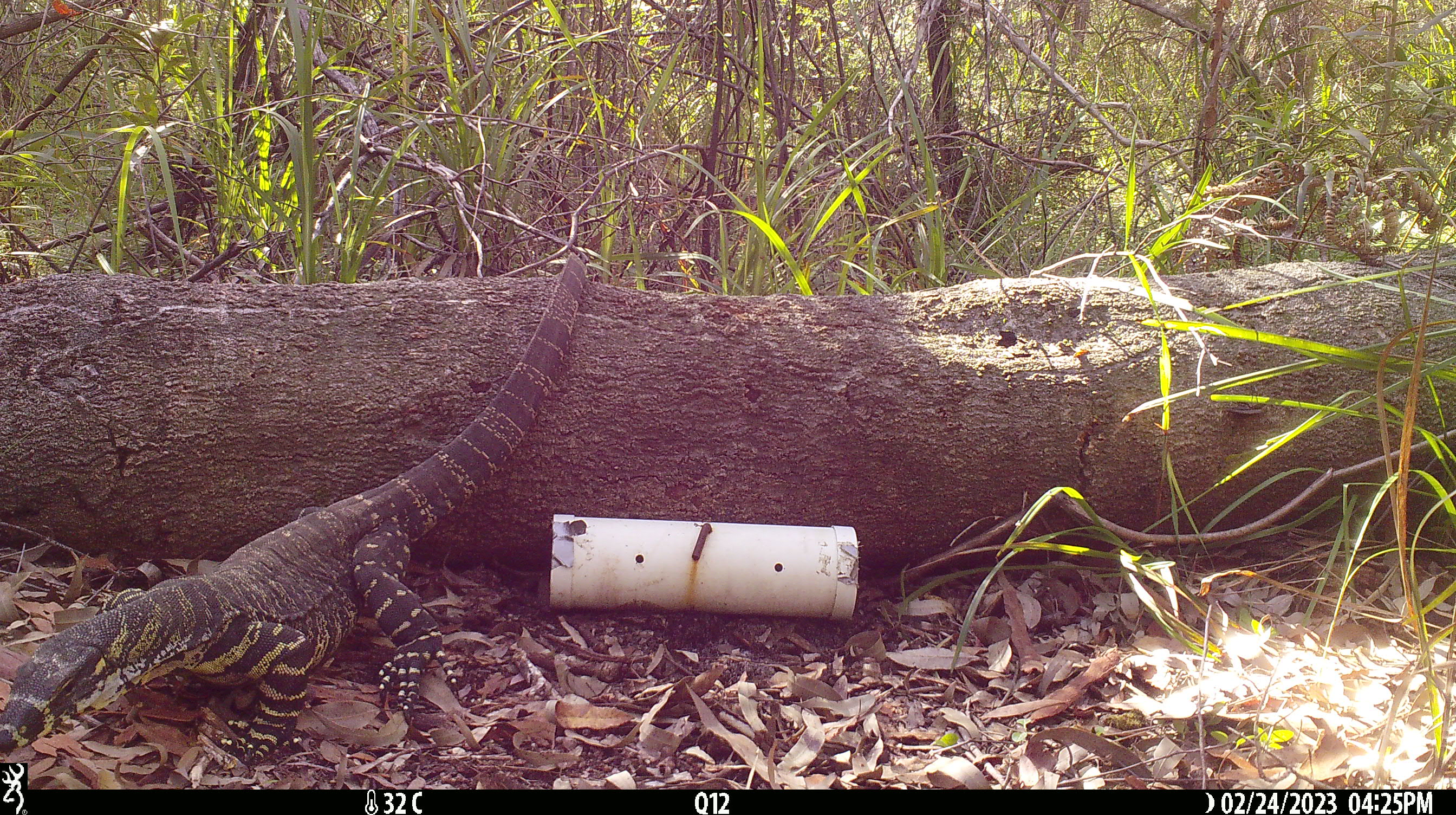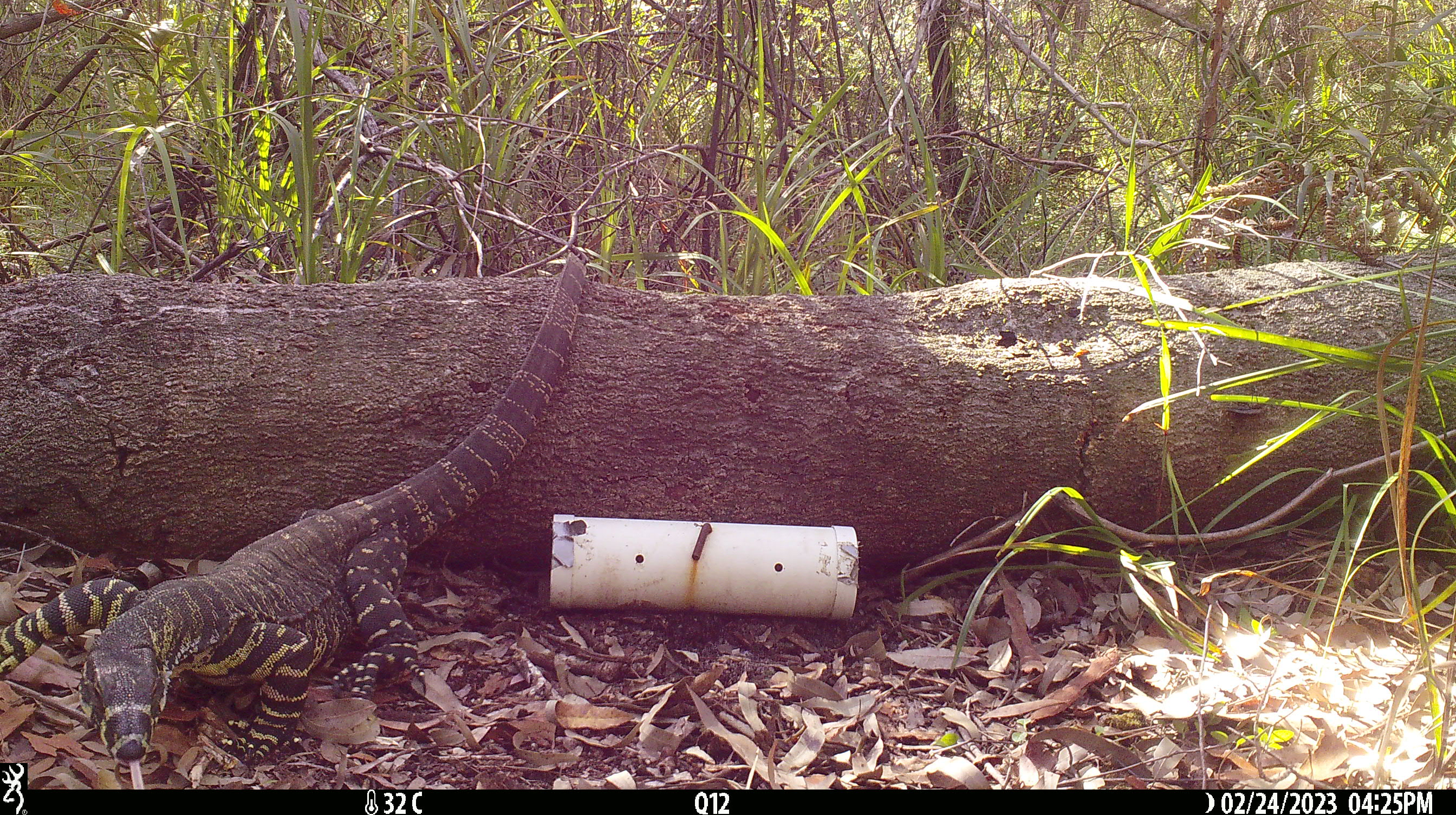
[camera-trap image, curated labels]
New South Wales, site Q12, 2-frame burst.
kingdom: Animalia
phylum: Chordata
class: Reptilia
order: Squamata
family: Varanidae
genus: Varanus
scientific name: Varanus varius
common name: lace monitor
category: goanna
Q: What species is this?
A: Goanna (lace monitor) (Varanus varius).